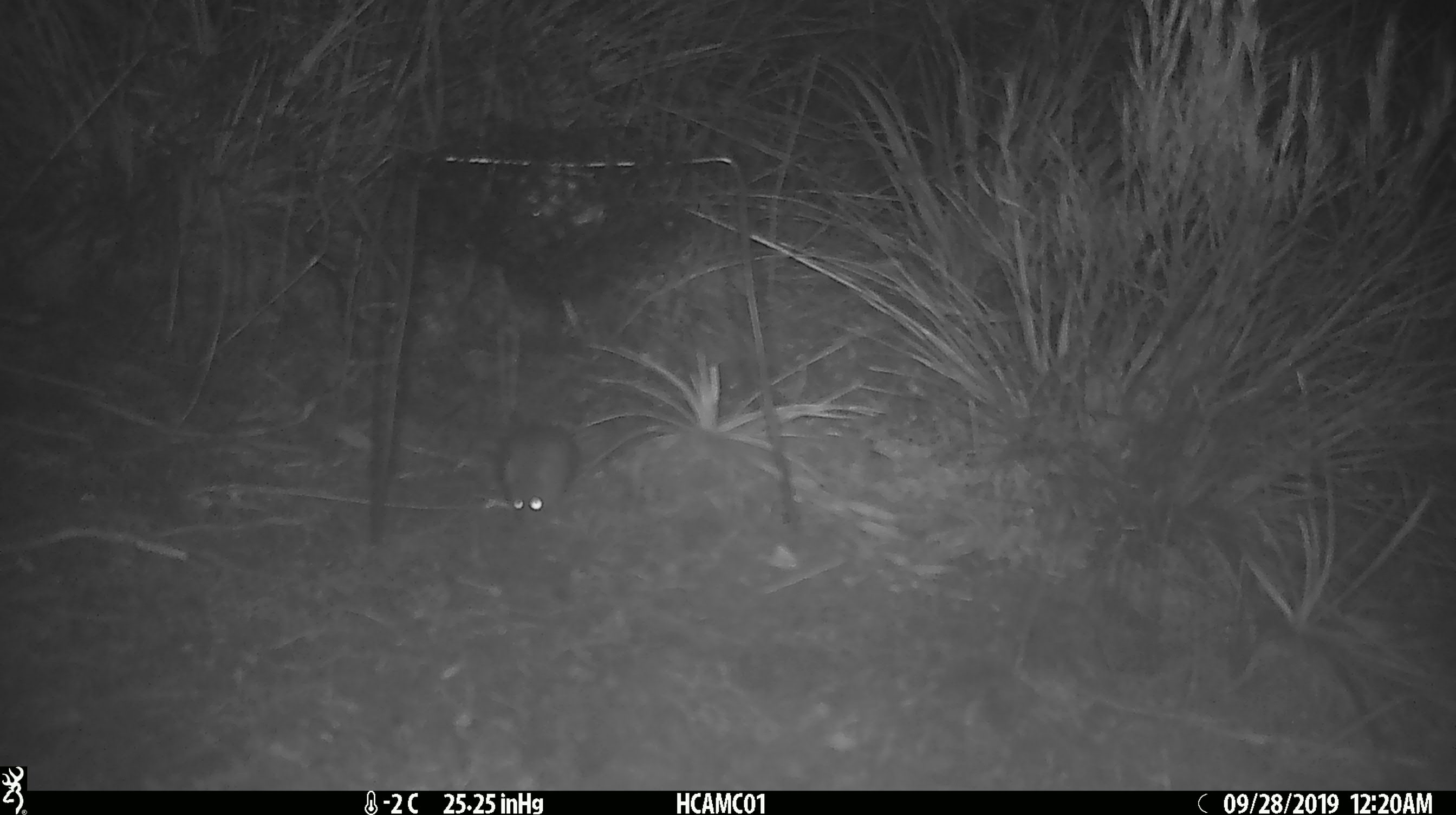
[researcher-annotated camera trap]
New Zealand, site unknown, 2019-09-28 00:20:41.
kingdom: Animalia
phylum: Chordata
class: Mammalia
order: Rodentia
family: Muridae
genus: Mus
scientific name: Mus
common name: mouse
Mouse (Mus).